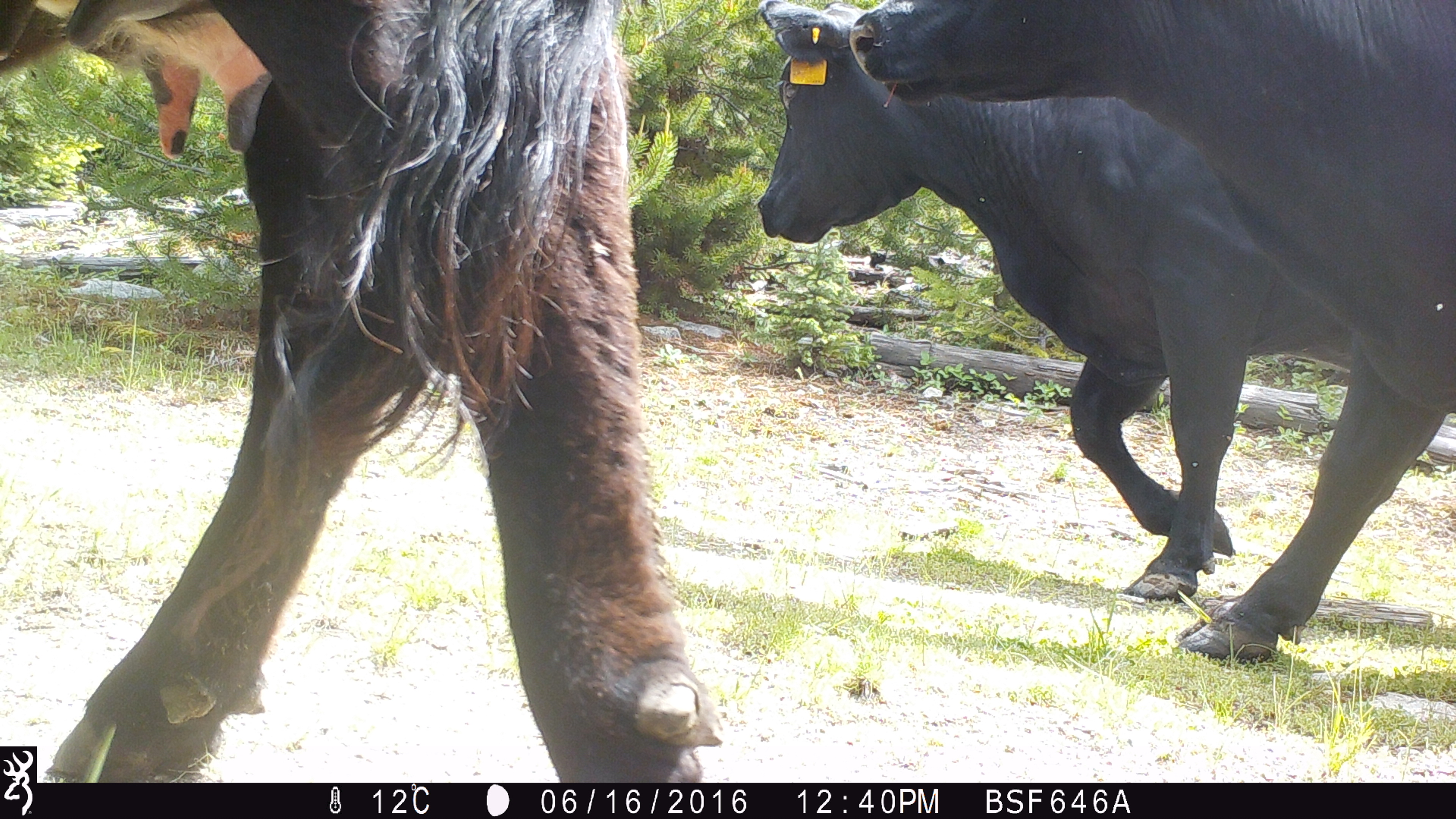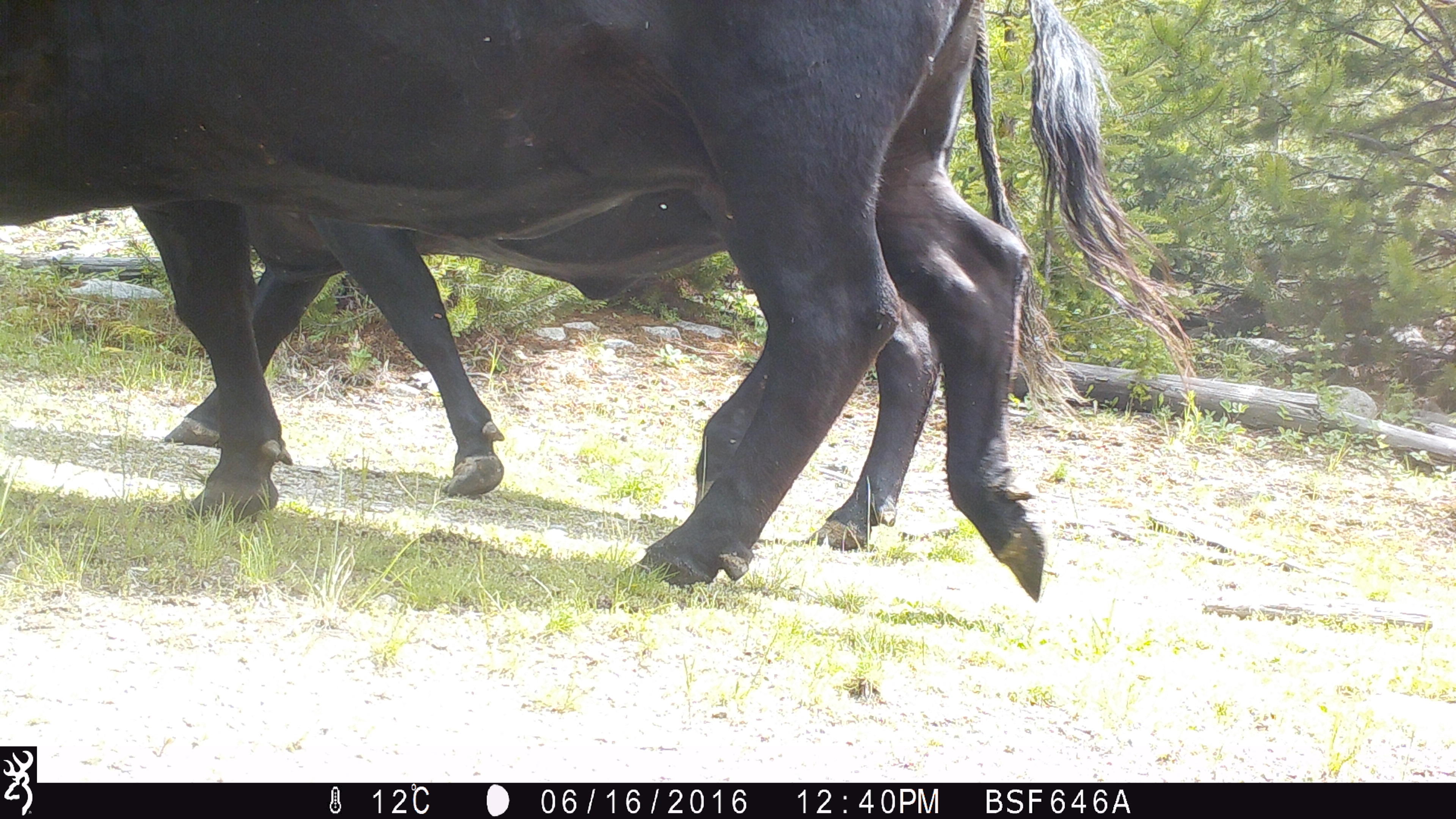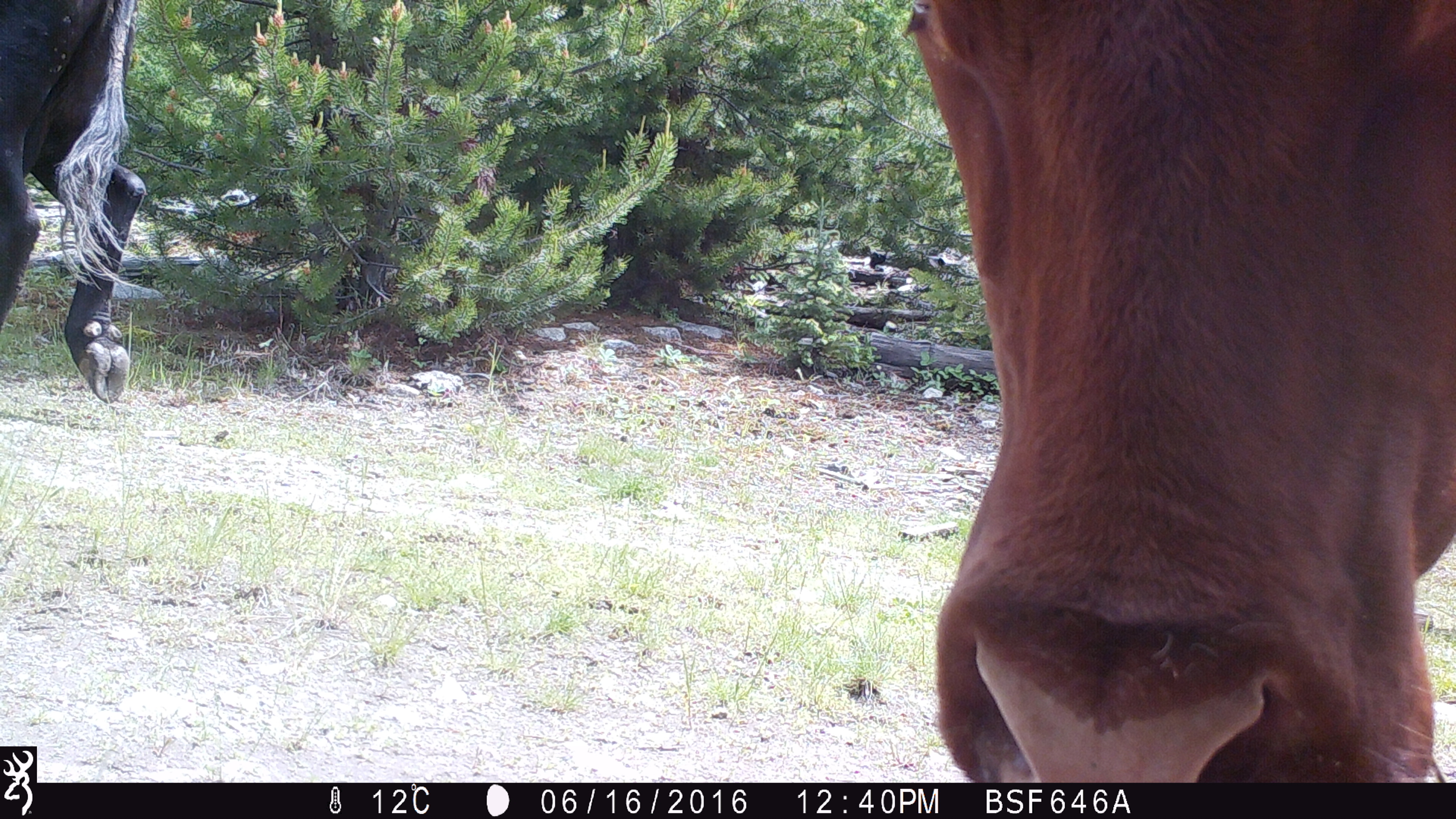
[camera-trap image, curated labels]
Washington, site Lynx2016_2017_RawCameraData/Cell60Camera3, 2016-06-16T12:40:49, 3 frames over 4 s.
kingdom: Animalia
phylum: Chordata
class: Mammalia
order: Artiodactyla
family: Bovidae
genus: Bos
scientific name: Bos taurus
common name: domestic cattle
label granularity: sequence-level